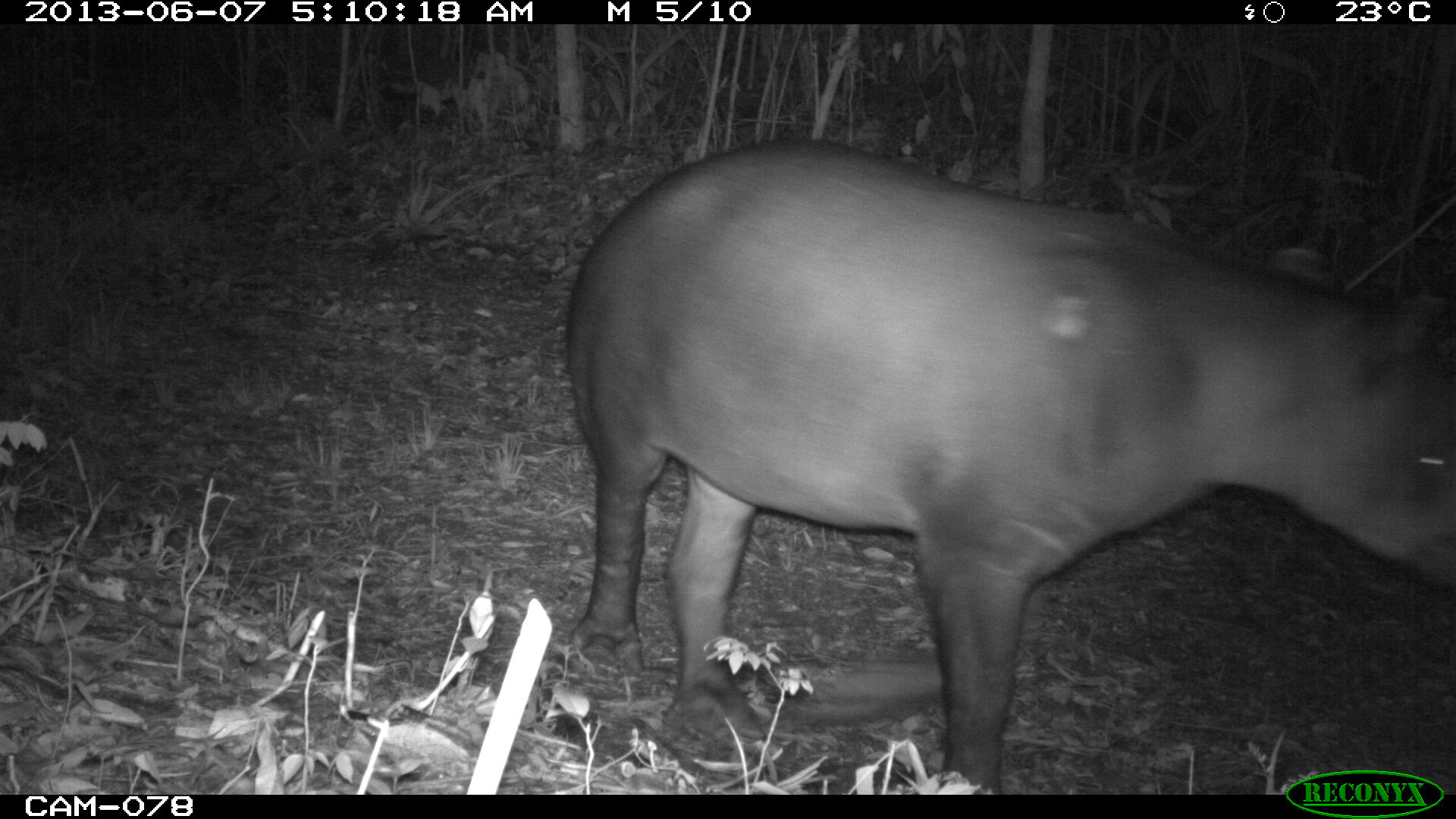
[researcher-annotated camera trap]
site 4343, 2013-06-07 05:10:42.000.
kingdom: Animalia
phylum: Chordata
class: Mammalia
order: Perissodactyla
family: Tapiridae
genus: Tapirus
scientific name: Tapirus bairdii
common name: baird's tapir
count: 1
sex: male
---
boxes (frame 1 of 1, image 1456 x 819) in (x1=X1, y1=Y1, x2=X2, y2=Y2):
tapirus bairdii: (x1=563, y1=134, x2=1456, y2=793)